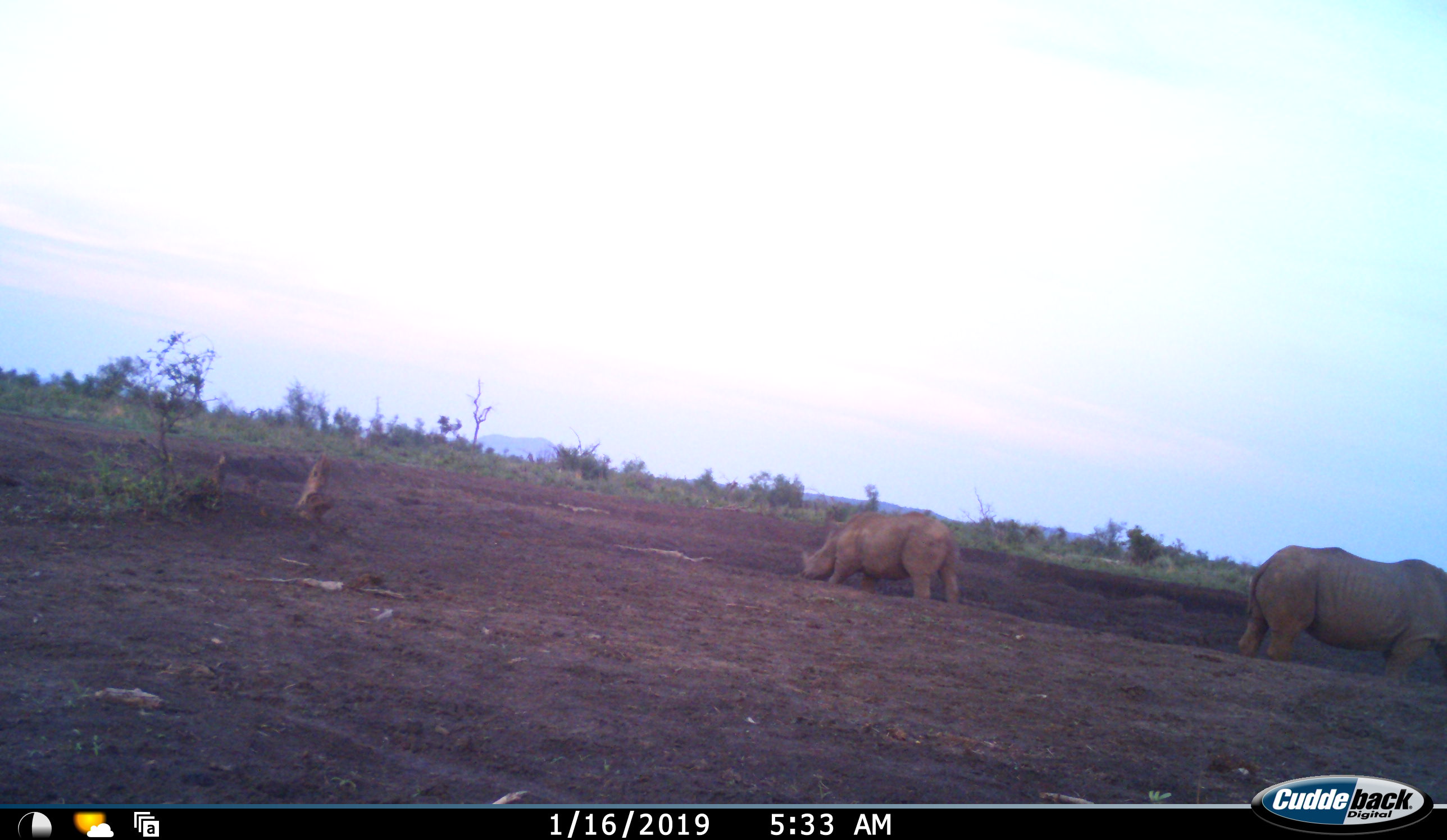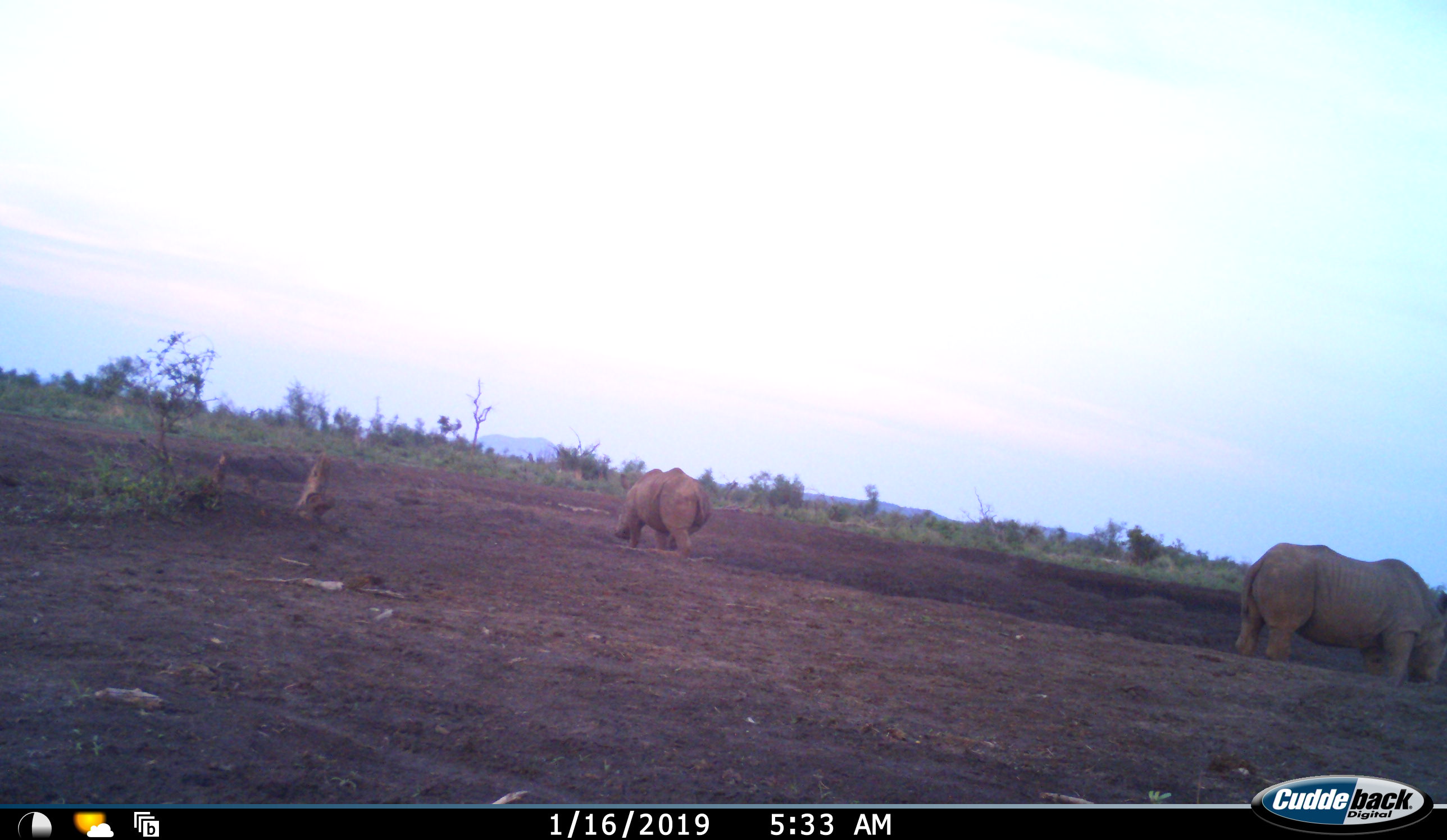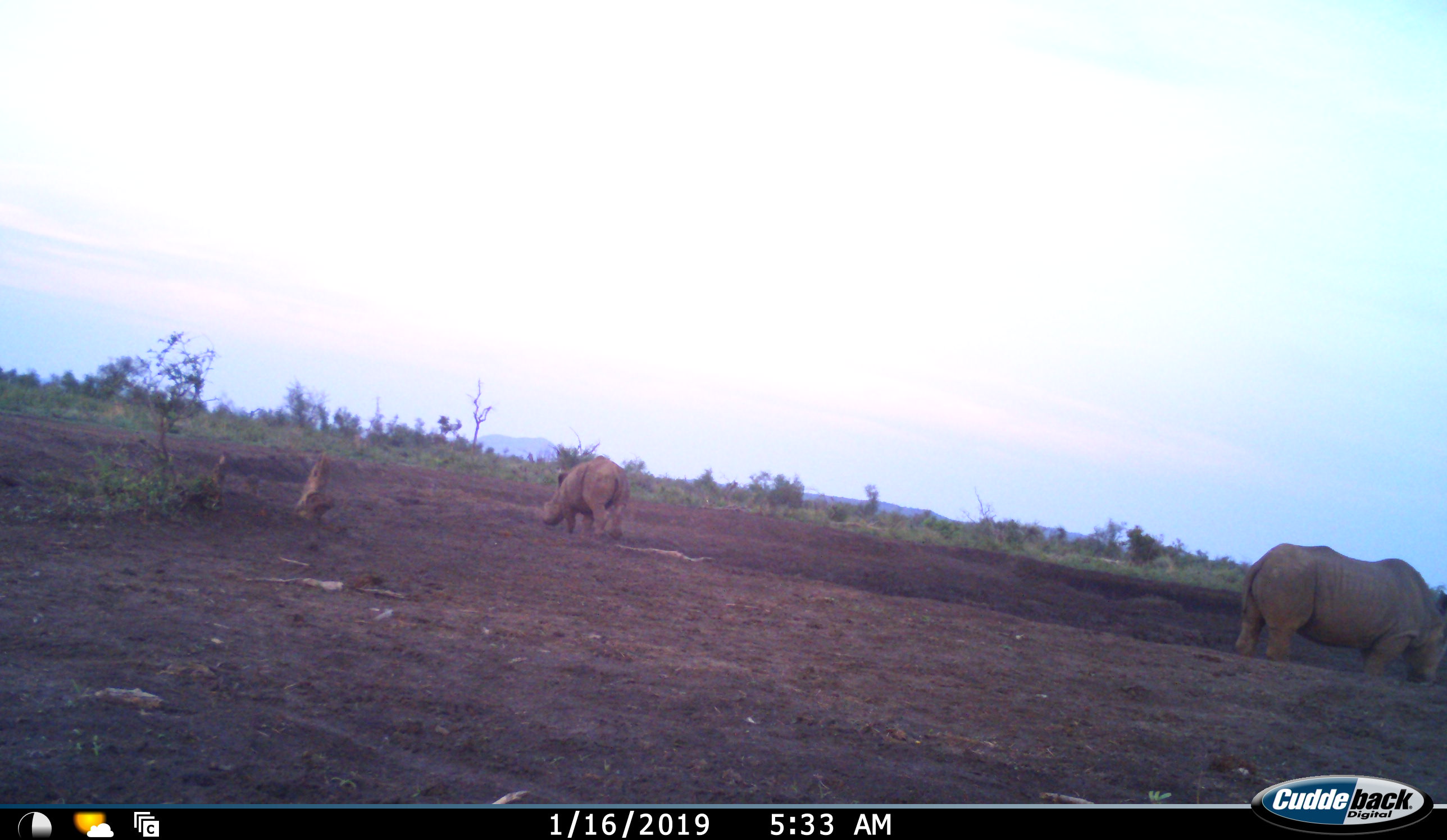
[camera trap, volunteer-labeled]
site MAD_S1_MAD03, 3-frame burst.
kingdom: Animalia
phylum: Chordata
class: Mammalia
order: Perissodactyla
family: Rhinocerotidae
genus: Ceratotherium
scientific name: Ceratotherium simum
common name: white rhinoceros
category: rhinoceroswhite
Rhinoceroswhite (white rhinoceros) (Ceratotherium simum), count 2. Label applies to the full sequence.